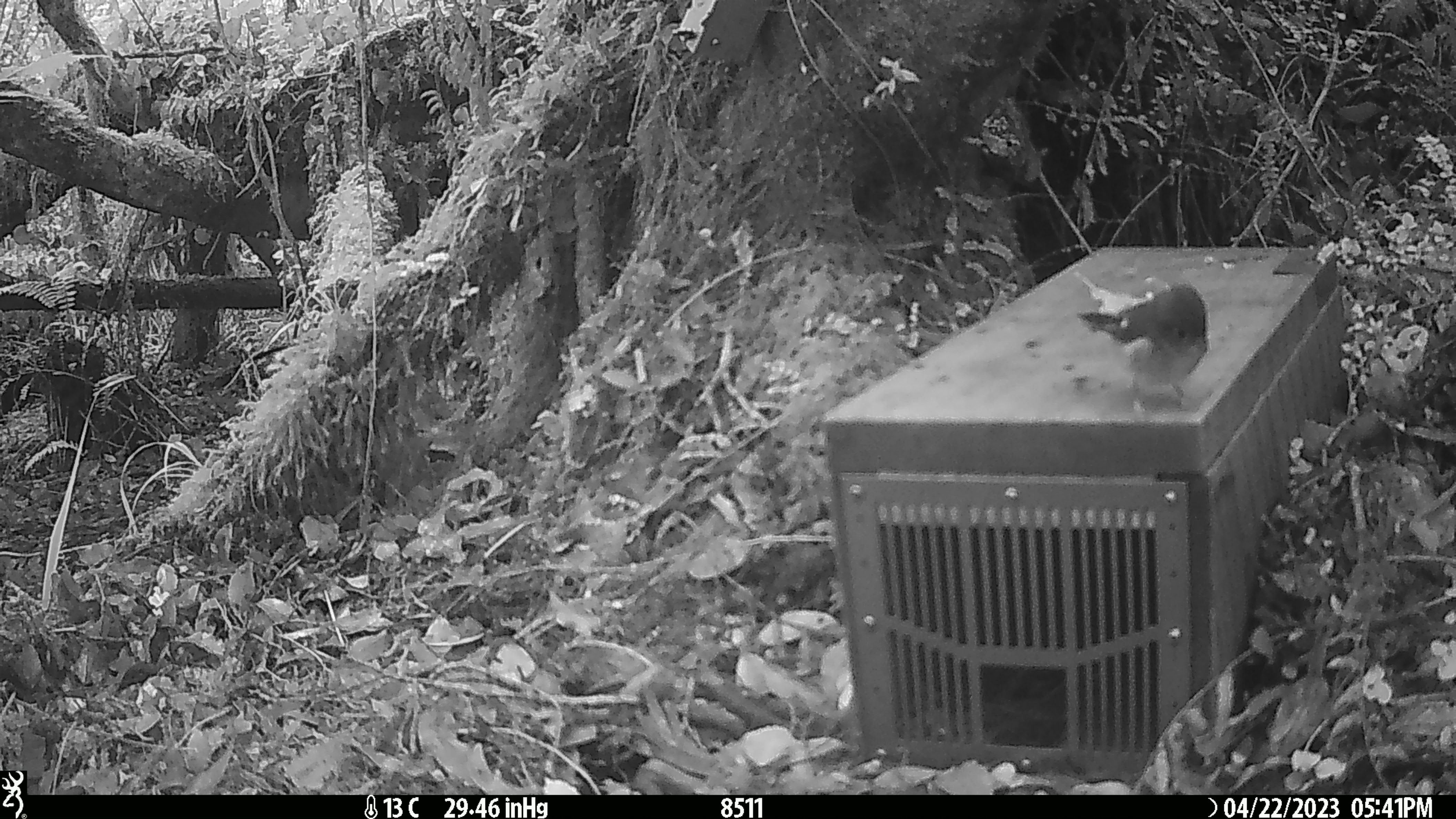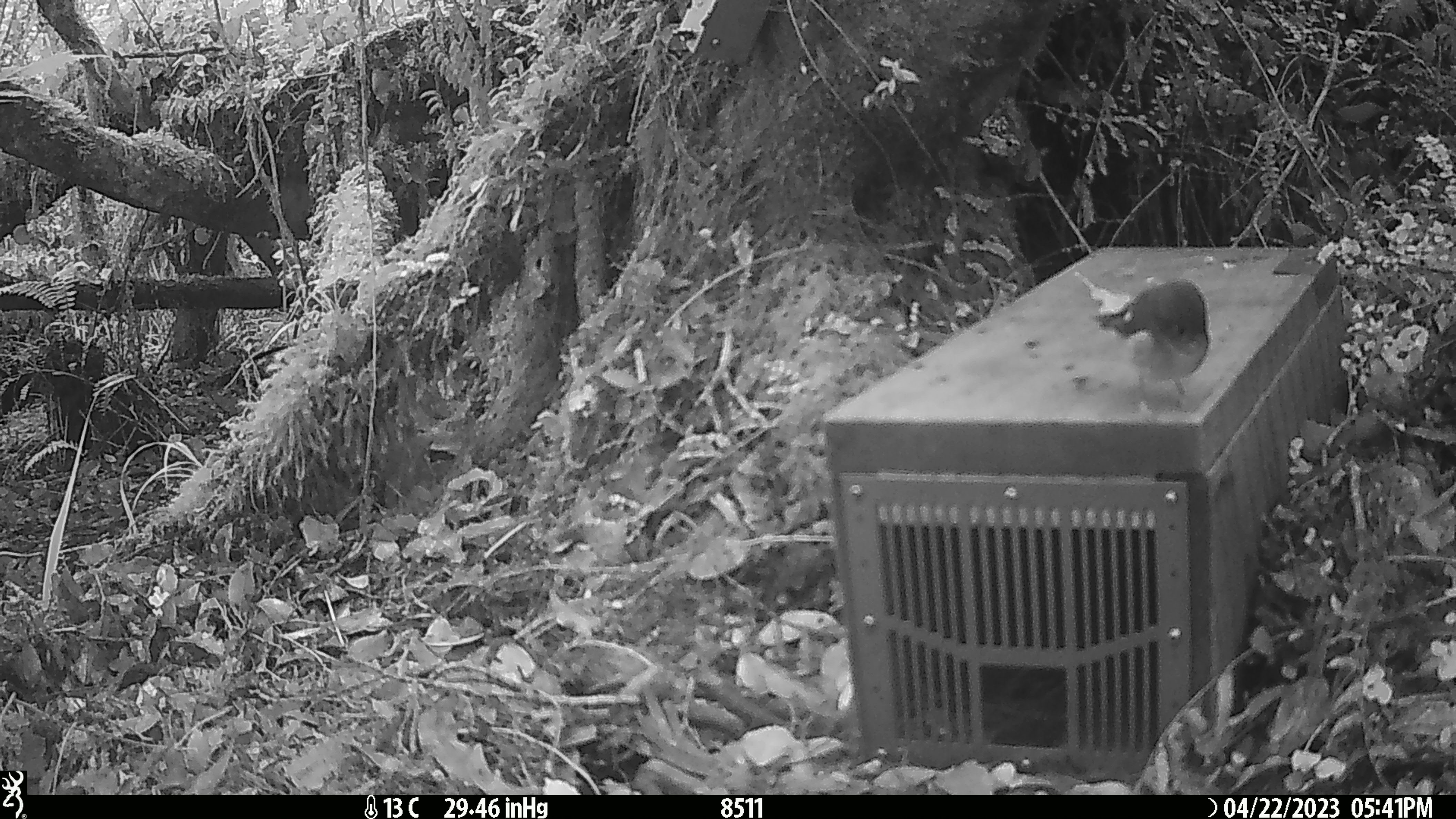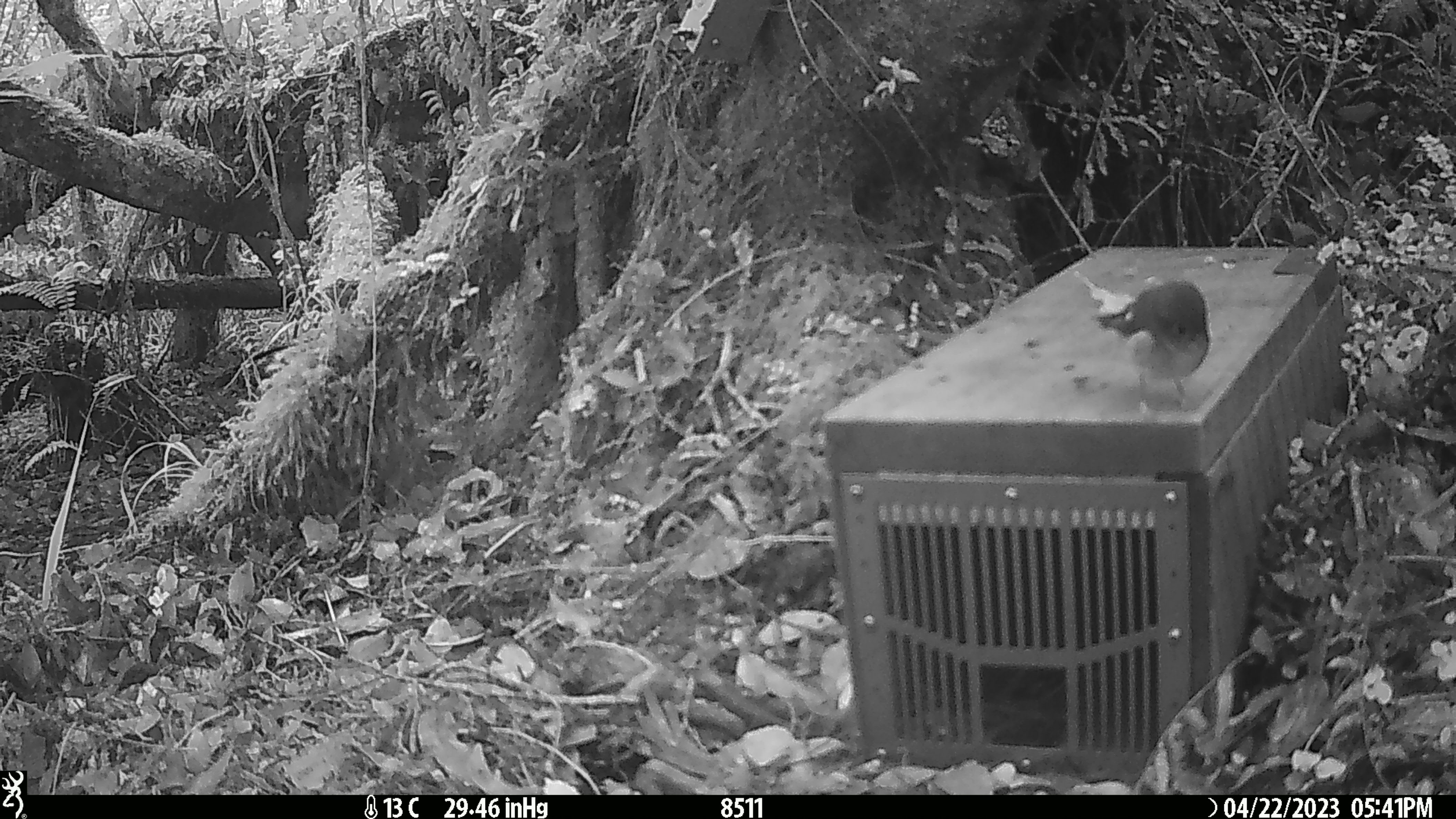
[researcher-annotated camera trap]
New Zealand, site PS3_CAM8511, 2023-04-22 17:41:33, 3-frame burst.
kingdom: Animalia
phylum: Chordata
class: Aves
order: Passeriformes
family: Petroicidae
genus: Petroica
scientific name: Petroica macrocephala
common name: tomtit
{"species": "tomtit (Petroica macrocephala)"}